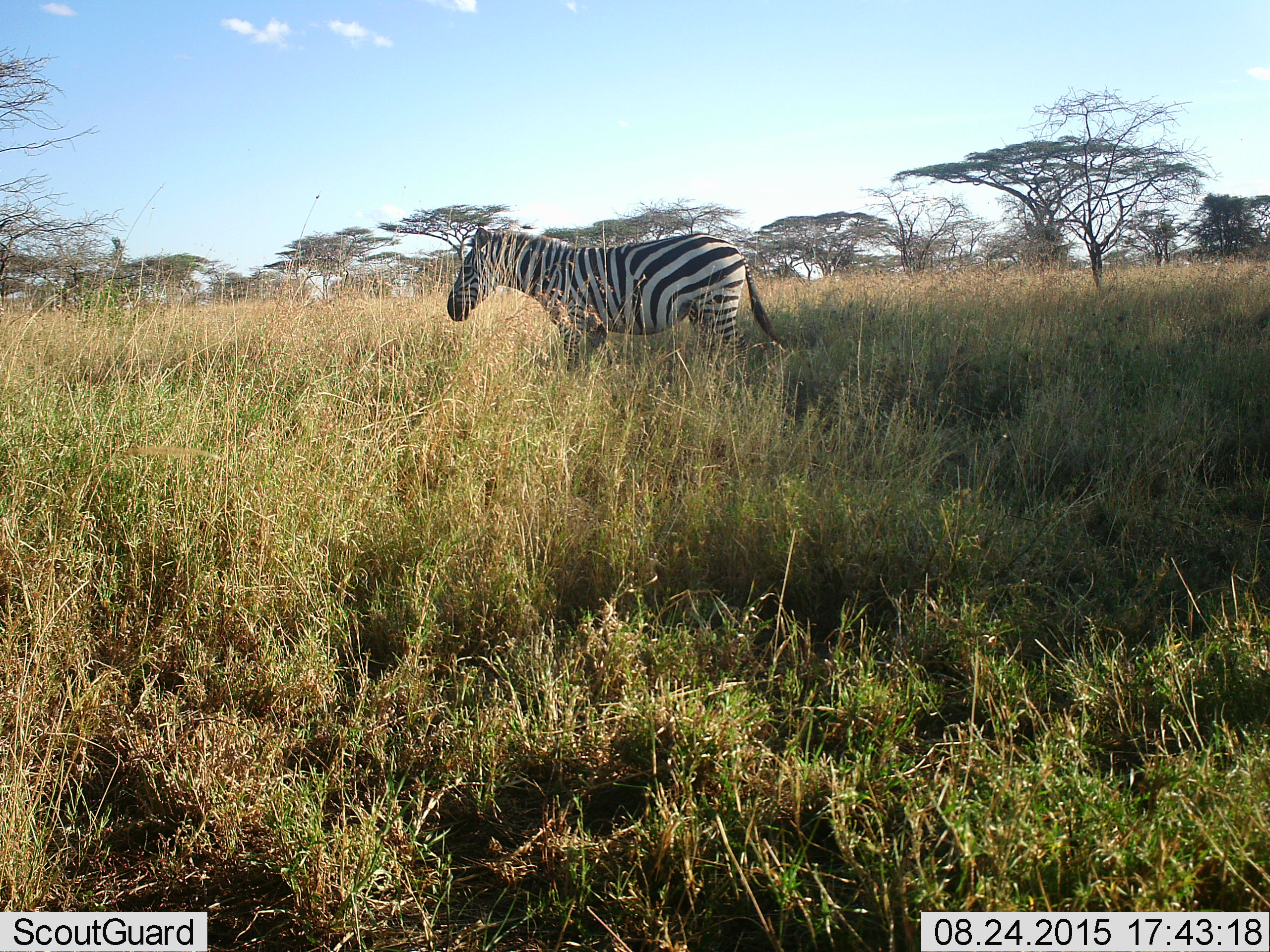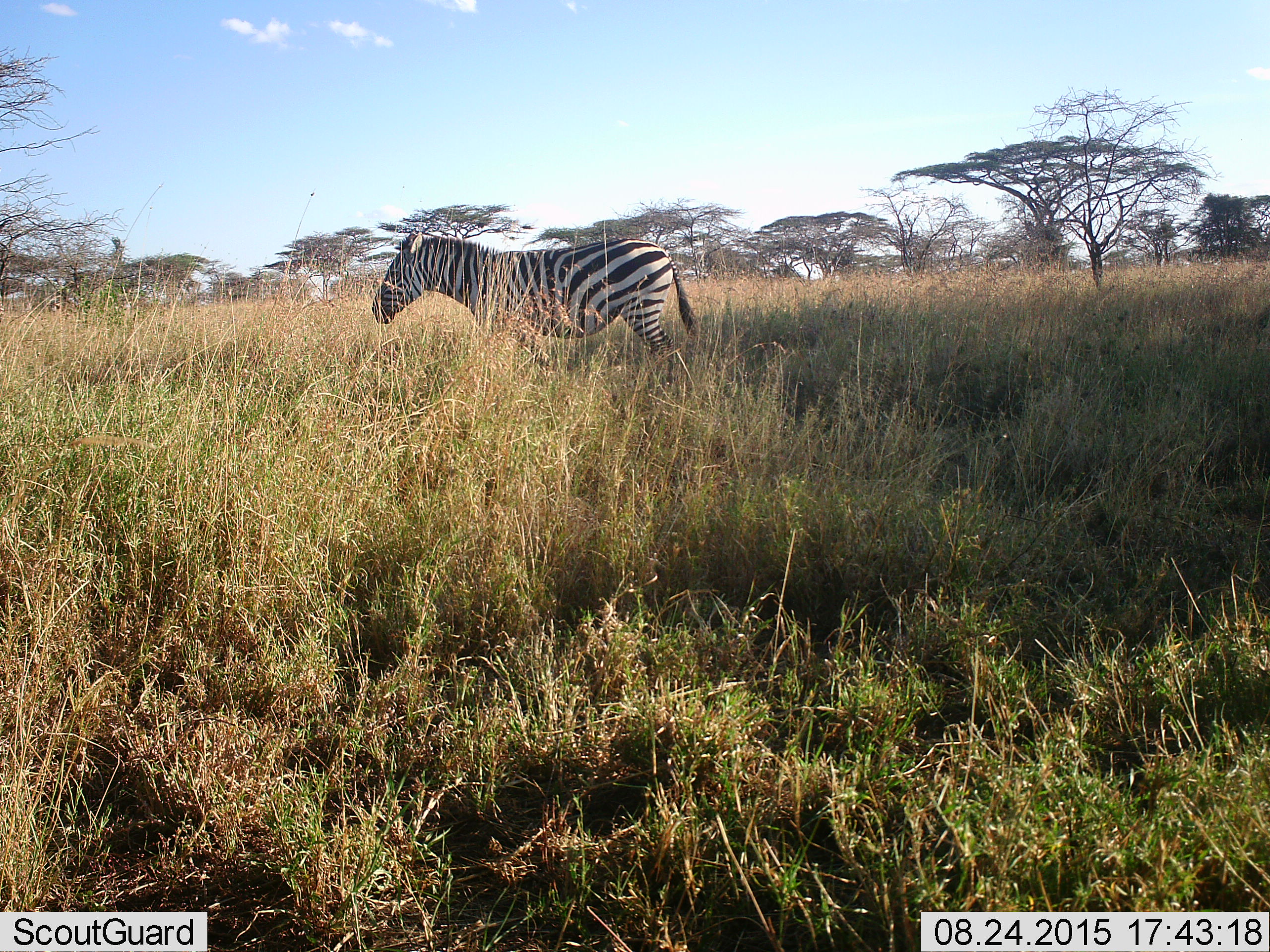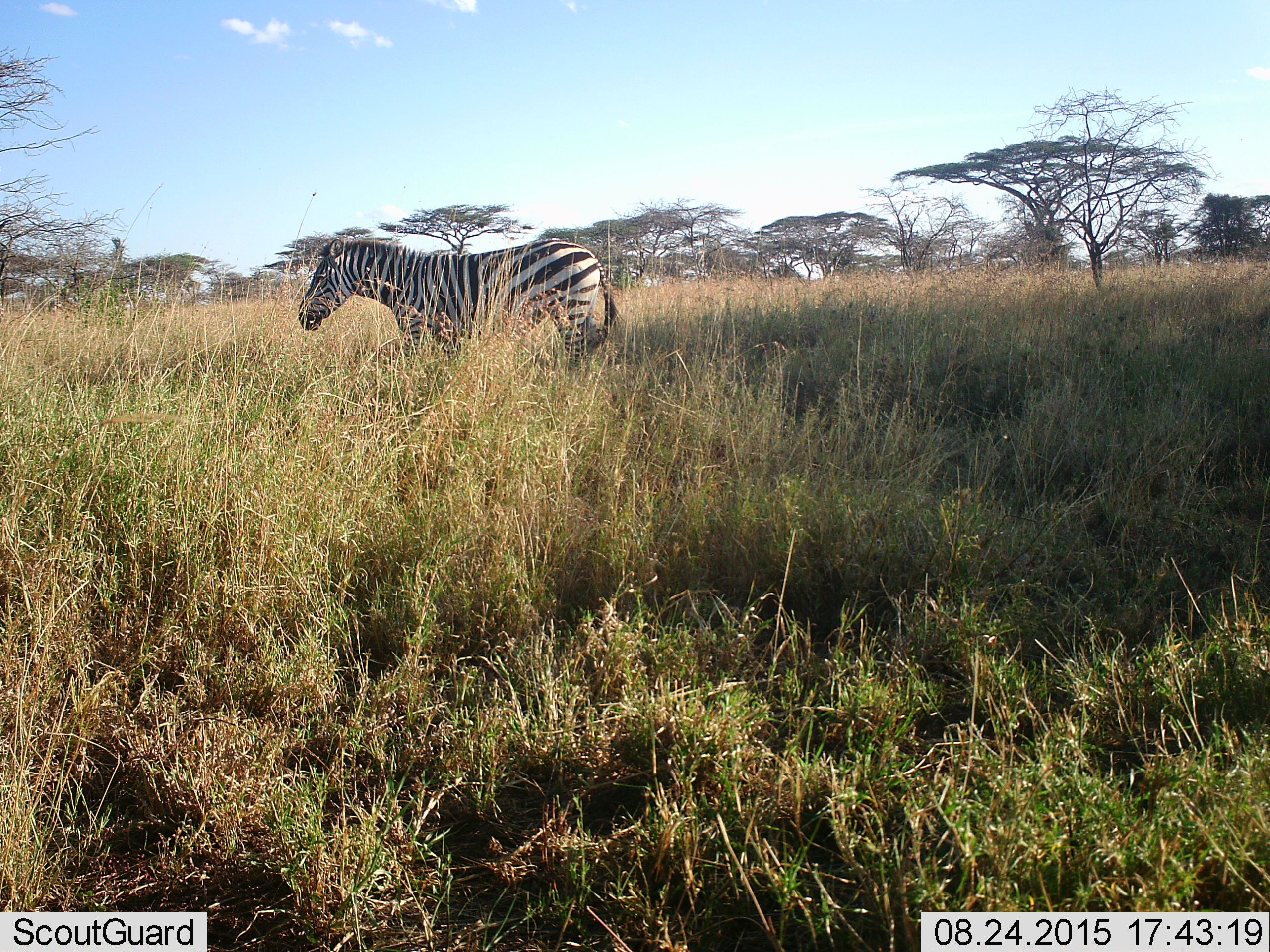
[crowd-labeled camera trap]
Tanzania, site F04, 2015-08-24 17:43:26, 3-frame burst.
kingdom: Animalia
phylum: Chordata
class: Mammalia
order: Perissodactyla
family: Equidae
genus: Equus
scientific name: Equus quagga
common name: plains zebra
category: zebra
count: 1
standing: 20%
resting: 0%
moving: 80%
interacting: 0%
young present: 0%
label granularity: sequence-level